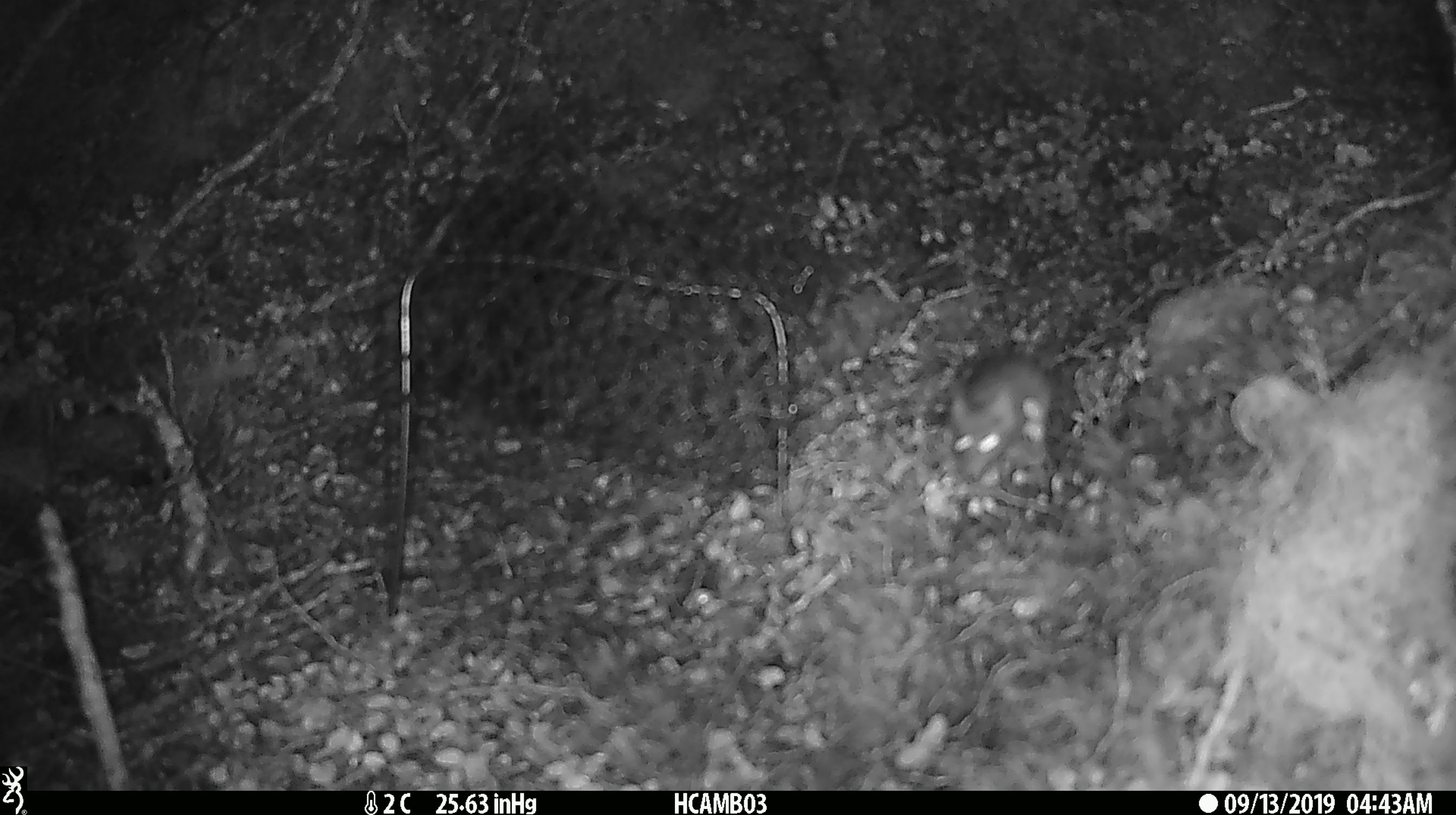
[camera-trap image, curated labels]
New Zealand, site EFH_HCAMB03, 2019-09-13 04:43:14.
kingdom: Animalia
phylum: Chordata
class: Mammalia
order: Rodentia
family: Muridae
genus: Mus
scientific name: Mus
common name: mouse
Mouse (Mus).